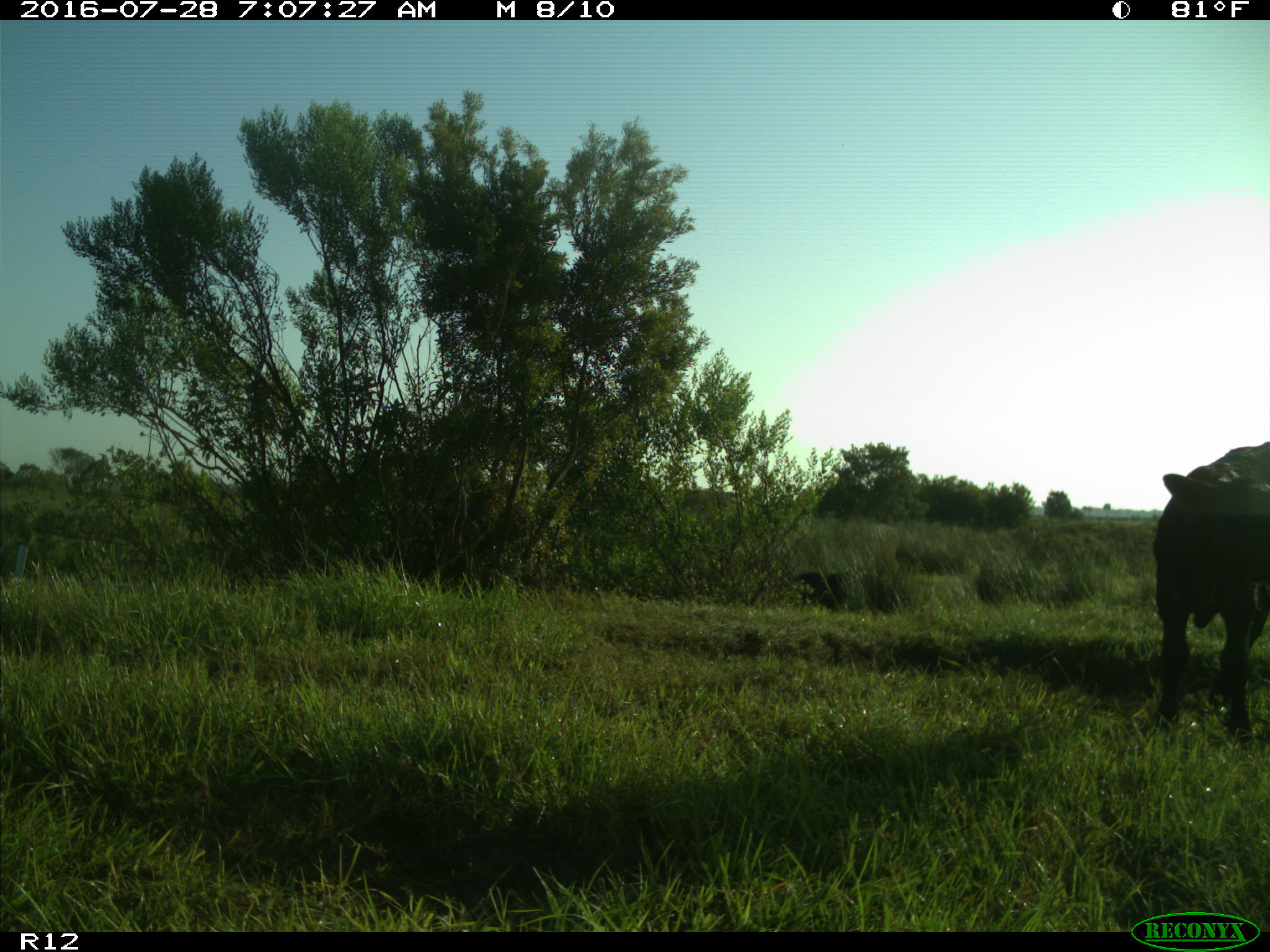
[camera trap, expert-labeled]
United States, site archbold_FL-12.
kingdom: Animalia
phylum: Chordata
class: Mammalia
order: Artiodactyla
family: Bovidae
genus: Bos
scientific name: Bos taurus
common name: domestic cow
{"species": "Bos taurus (domestic cow)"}